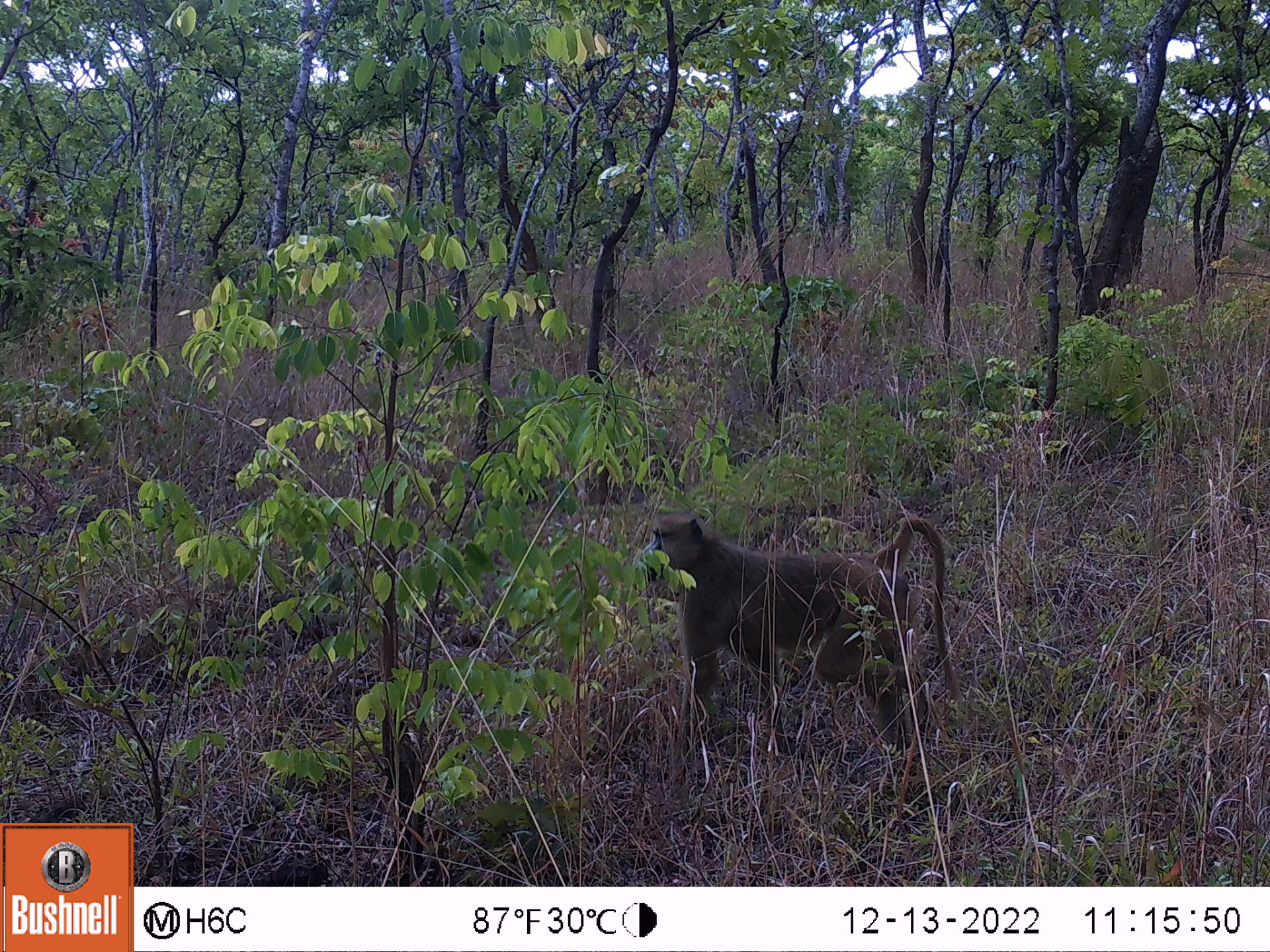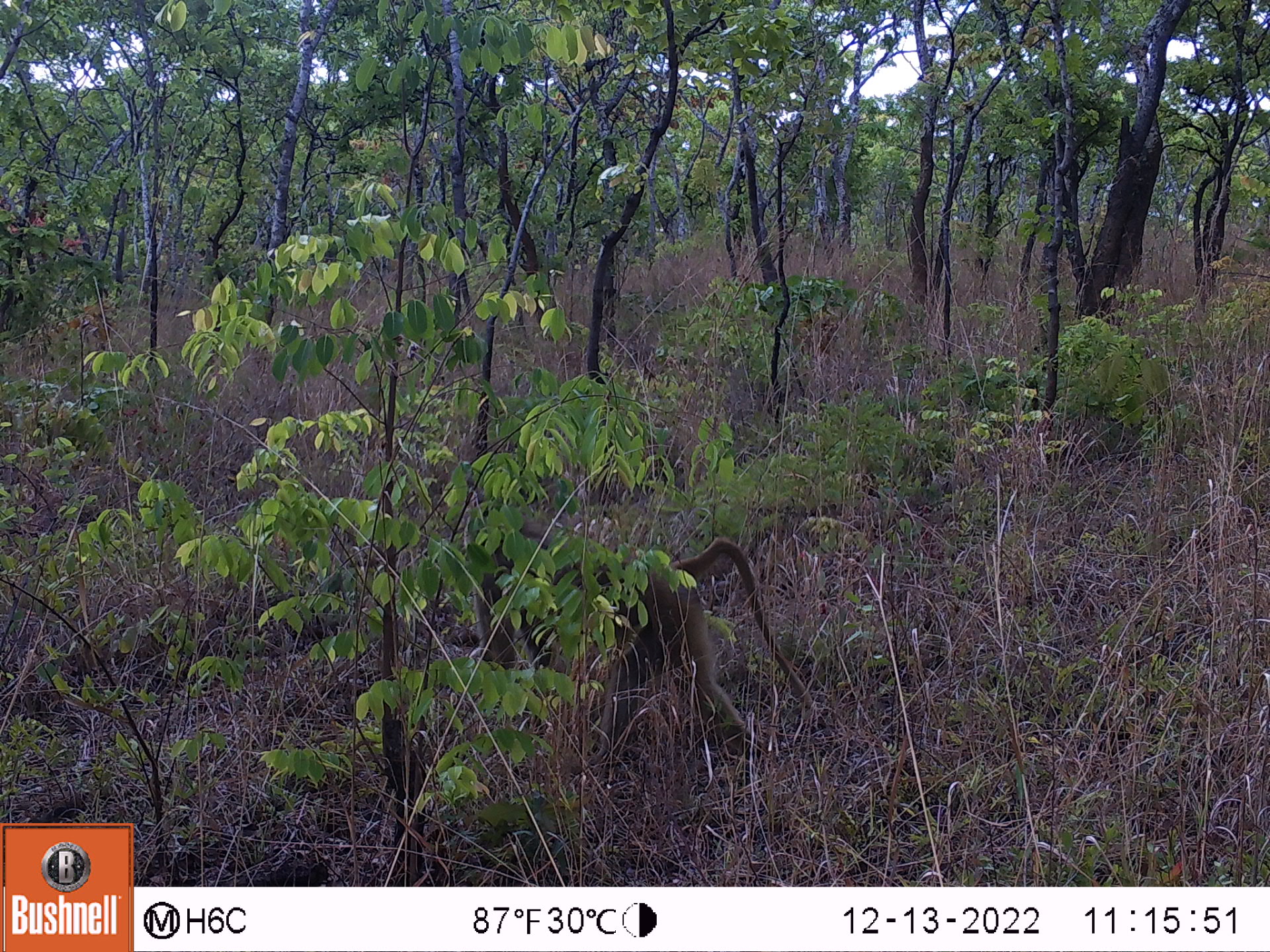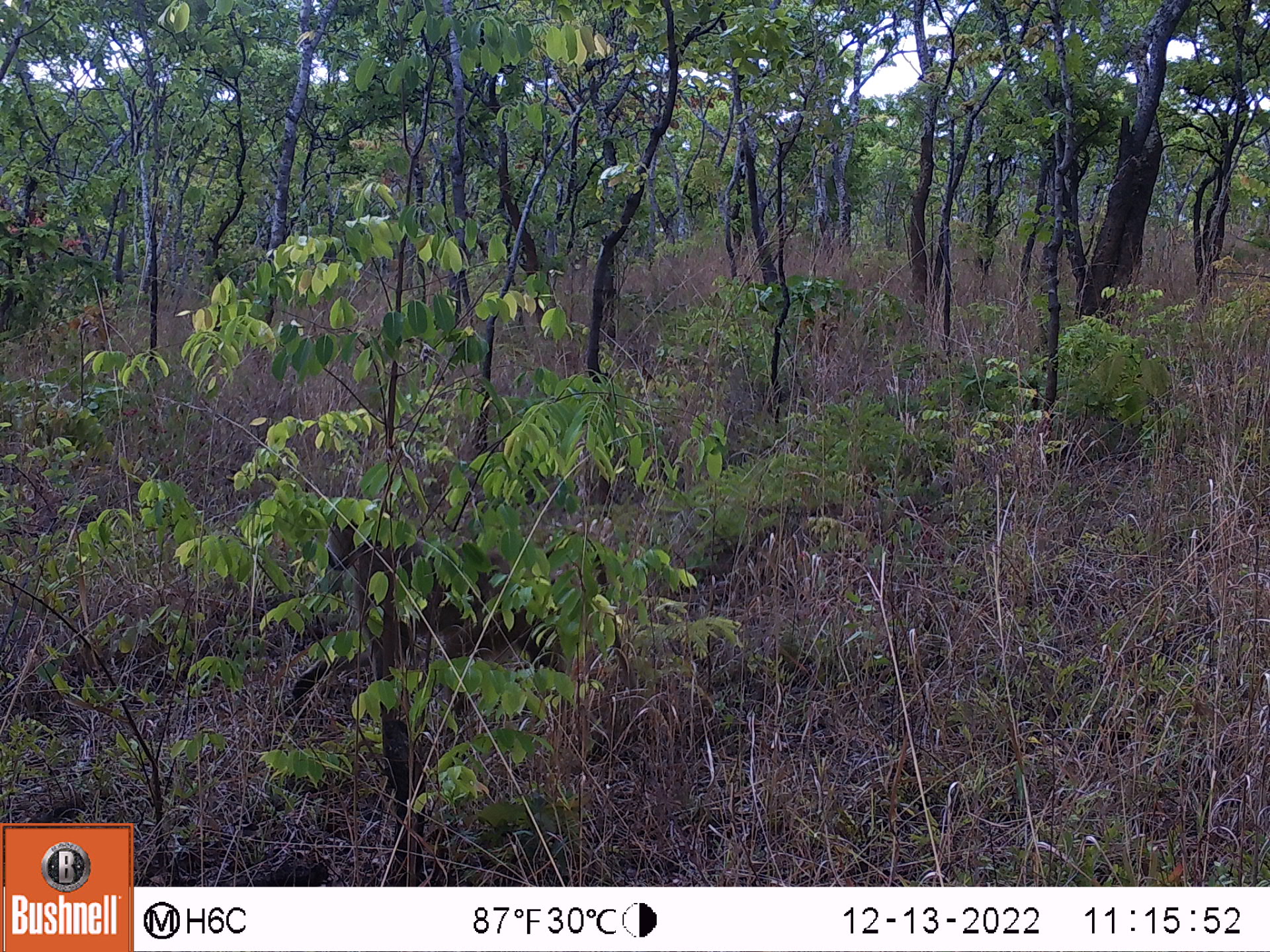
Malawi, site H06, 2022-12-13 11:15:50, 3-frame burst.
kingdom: Animalia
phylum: Chordata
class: Mammalia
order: Primates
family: Cercopithecidae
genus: Papio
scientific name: Papio cynocephalus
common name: yellow baboon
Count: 1.